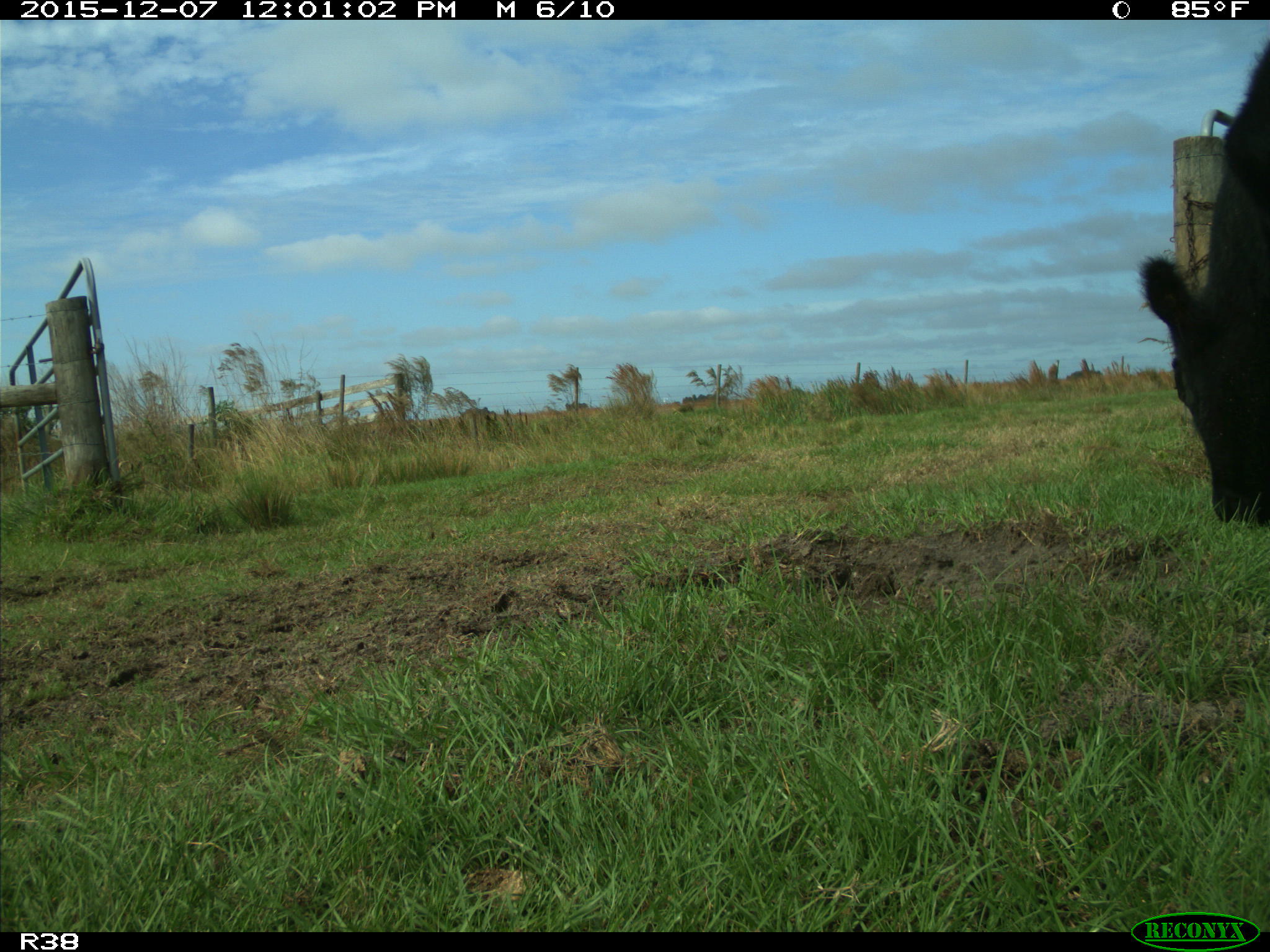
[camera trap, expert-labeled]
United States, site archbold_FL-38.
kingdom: Animalia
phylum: Chordata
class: Mammalia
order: Artiodactyla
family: Bovidae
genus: Bos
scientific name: Bos taurus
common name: domestic cow